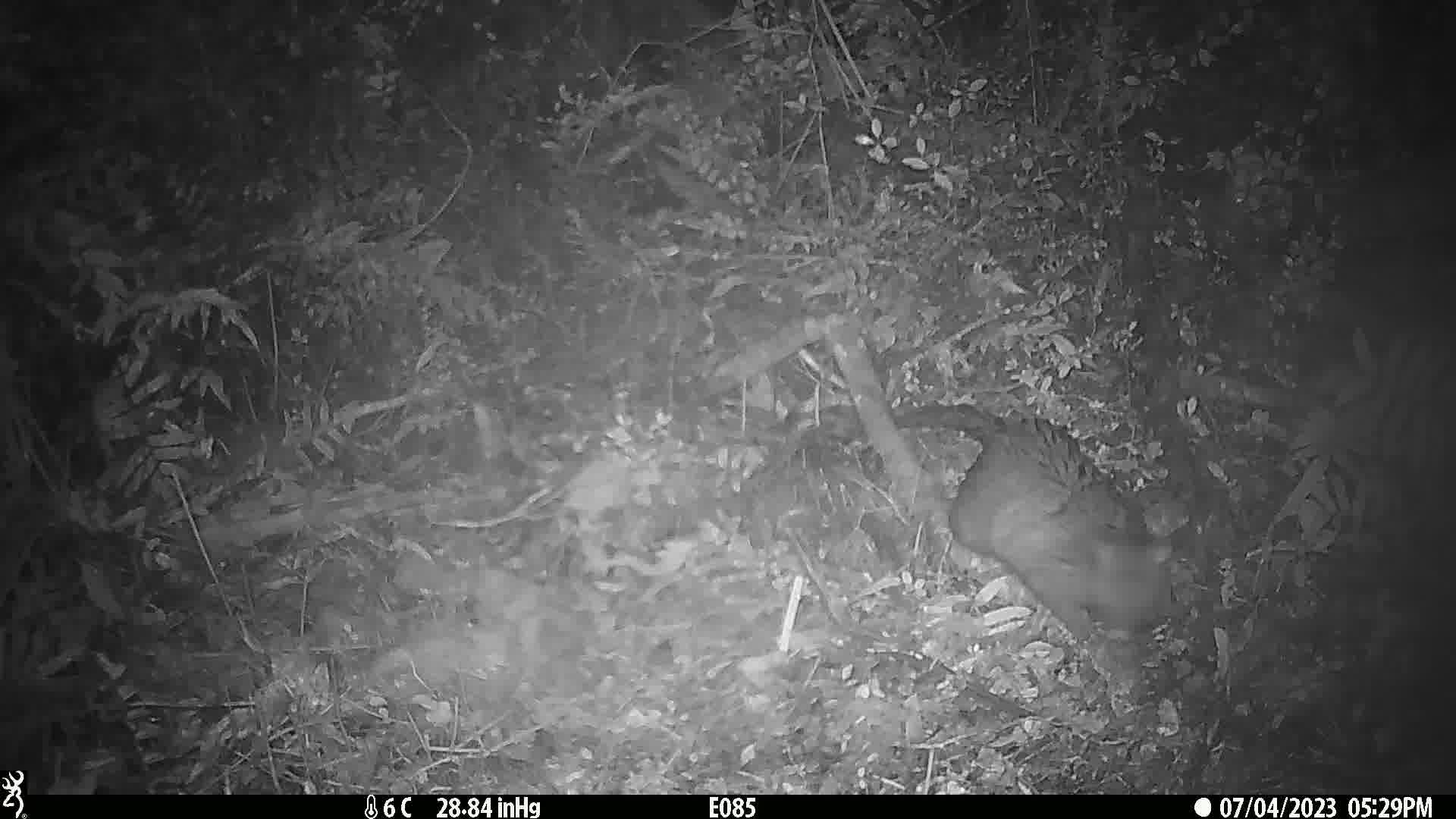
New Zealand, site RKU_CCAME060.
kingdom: Animalia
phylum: Chordata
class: Mammalia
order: Diprotodontia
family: Phalangeridae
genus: Trichosurus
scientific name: Trichosurus vulpecula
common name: common brushtail possum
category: possum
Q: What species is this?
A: Possum (common brushtail possum) (Trichosurus vulpecula).